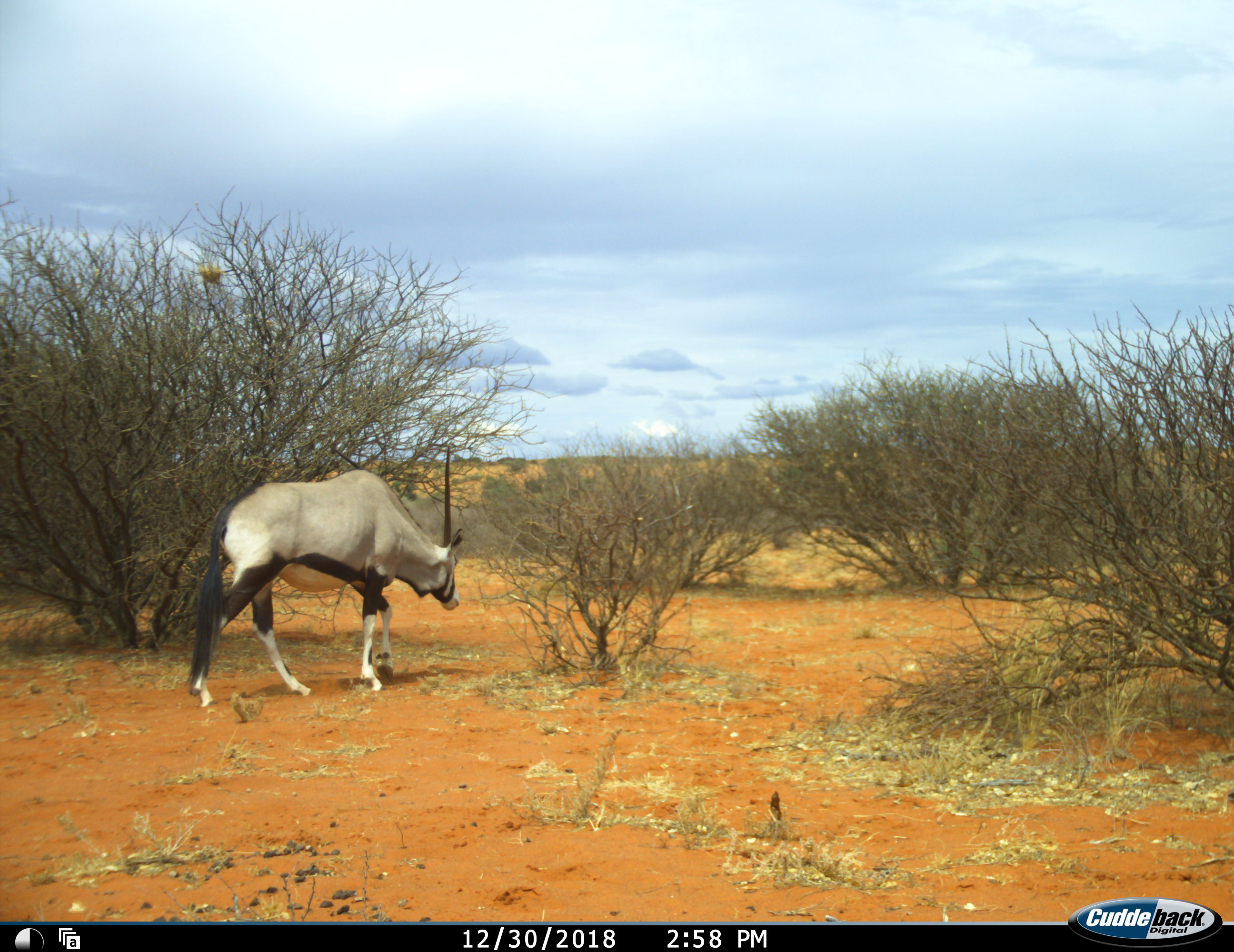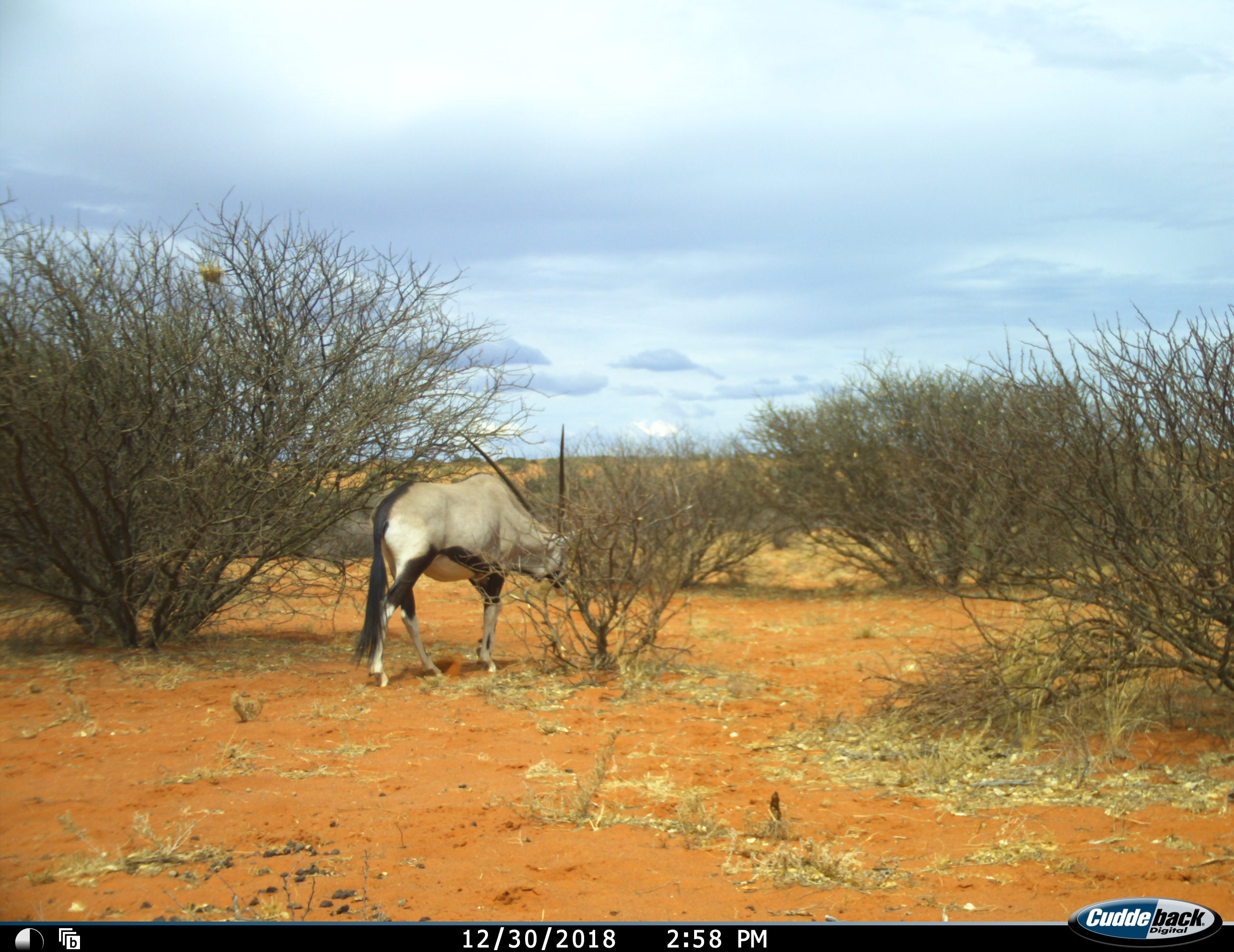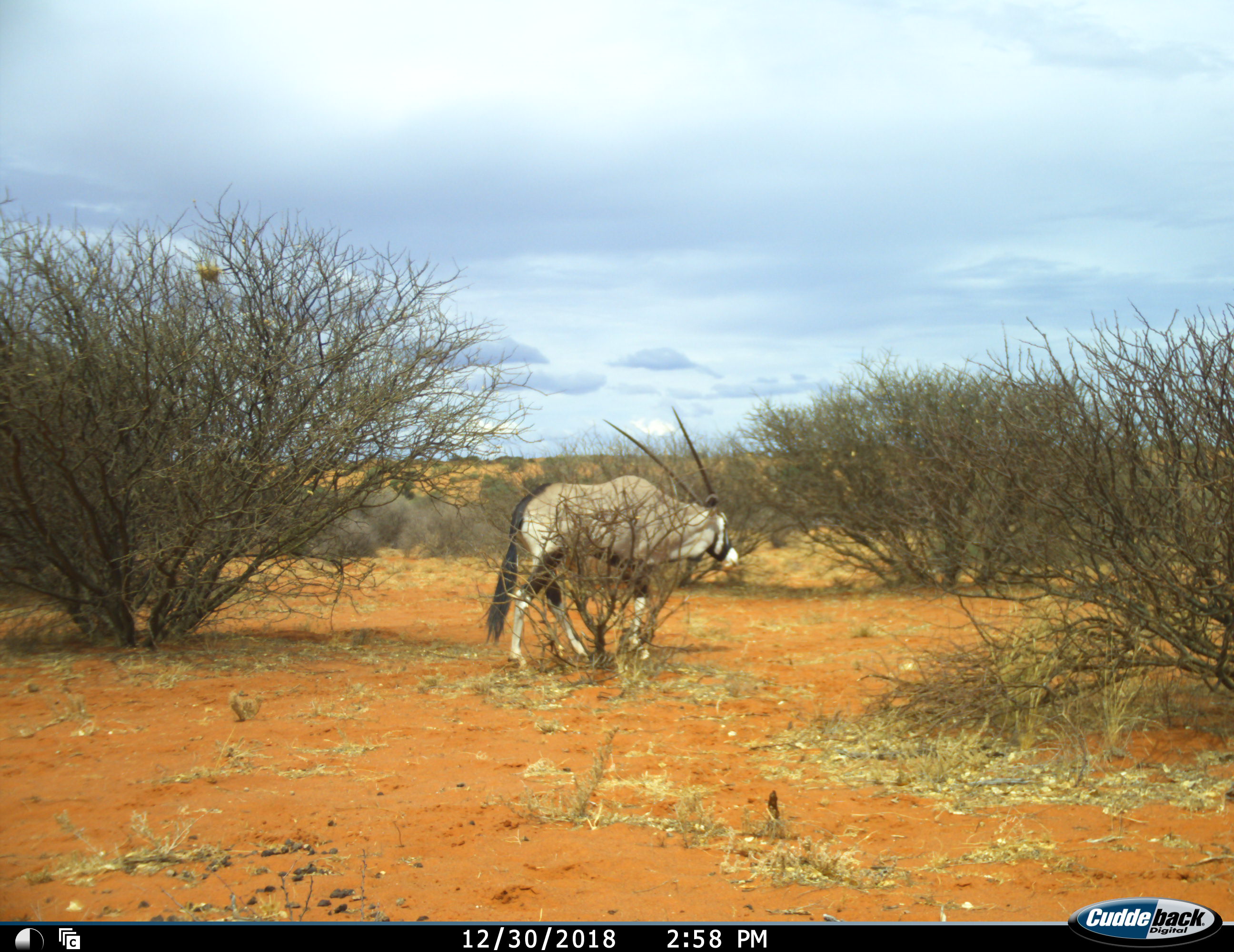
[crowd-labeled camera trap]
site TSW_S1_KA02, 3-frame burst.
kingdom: Animalia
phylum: Chordata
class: Mammalia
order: Artiodactyla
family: Bovidae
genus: Oryx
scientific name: Oryx gazella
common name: gemsbok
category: oryx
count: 1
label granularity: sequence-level